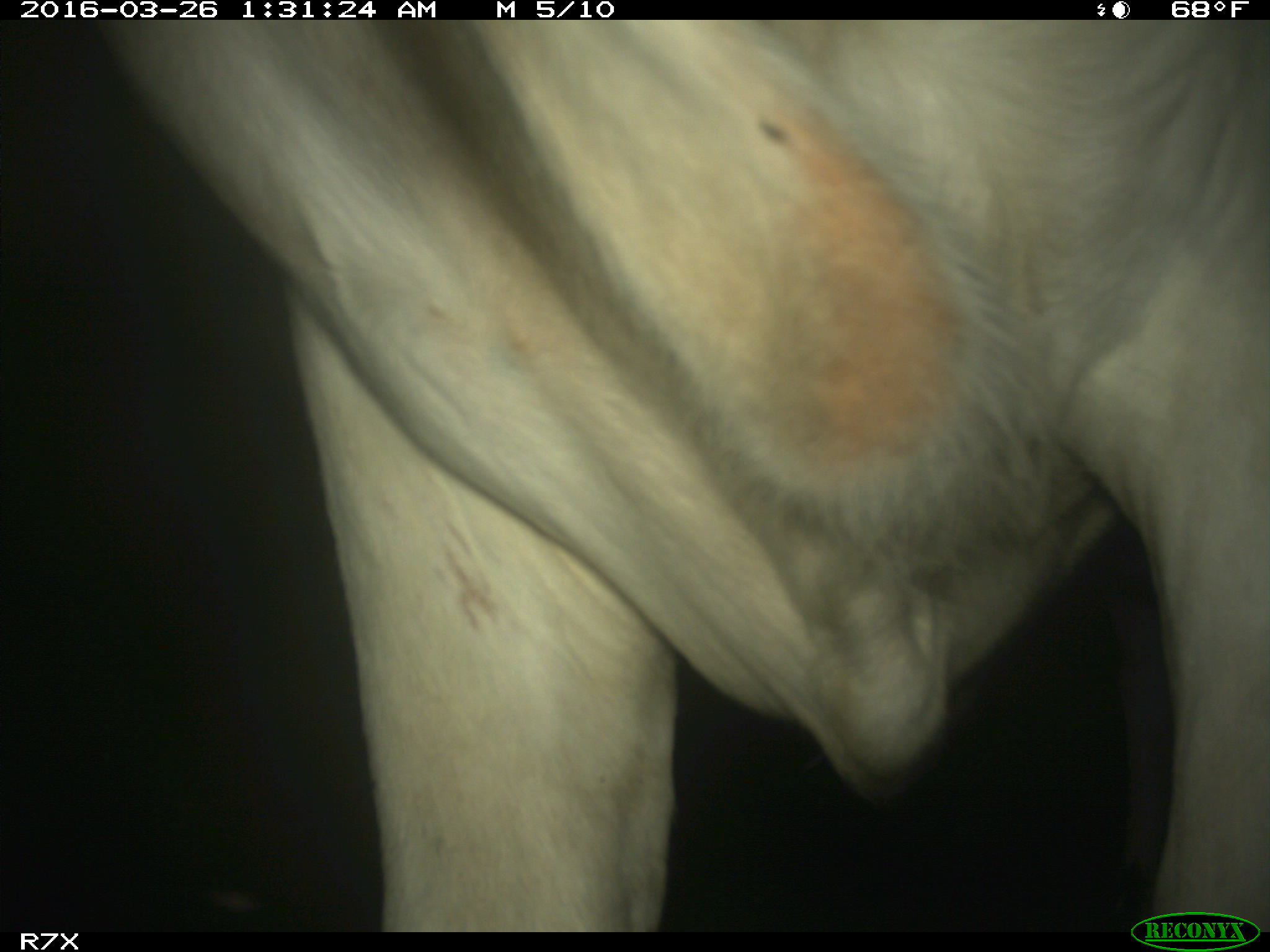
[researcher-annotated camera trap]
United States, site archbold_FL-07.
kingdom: Animalia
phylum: Chordata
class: Mammalia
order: Artiodactyla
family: Bovidae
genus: Bos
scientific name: Bos taurus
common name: domestic cow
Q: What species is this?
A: Bos taurus (domestic cow).